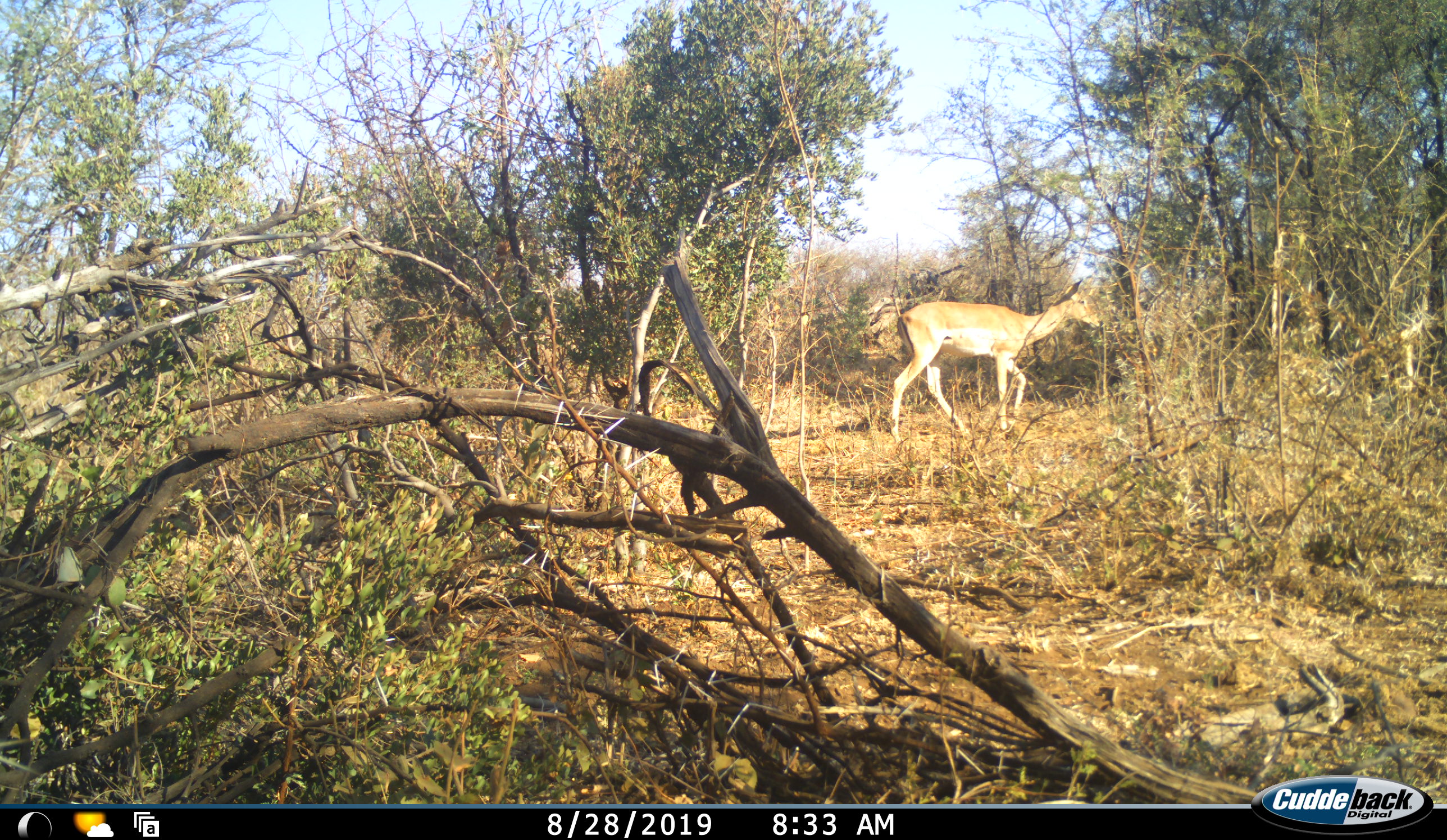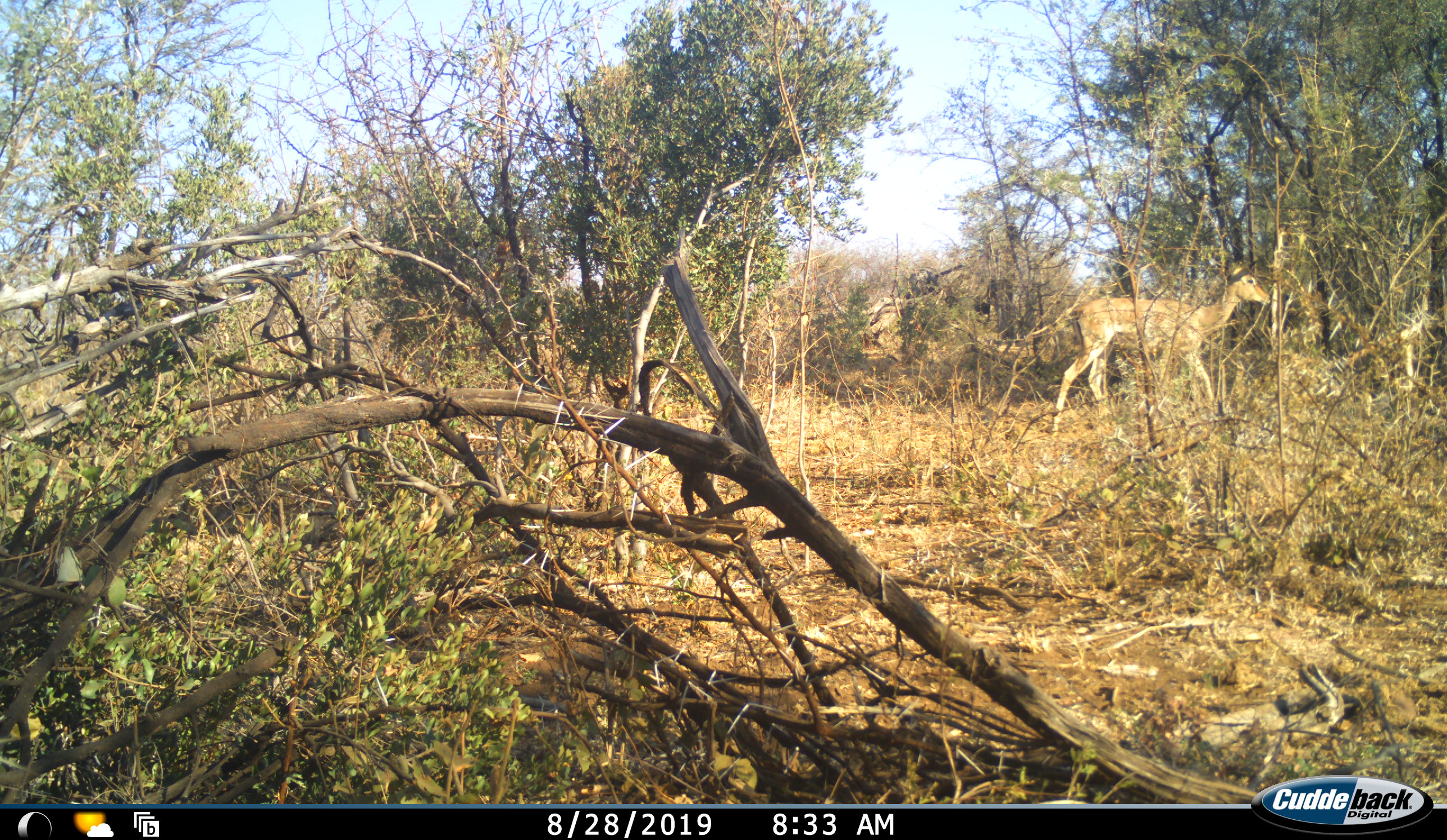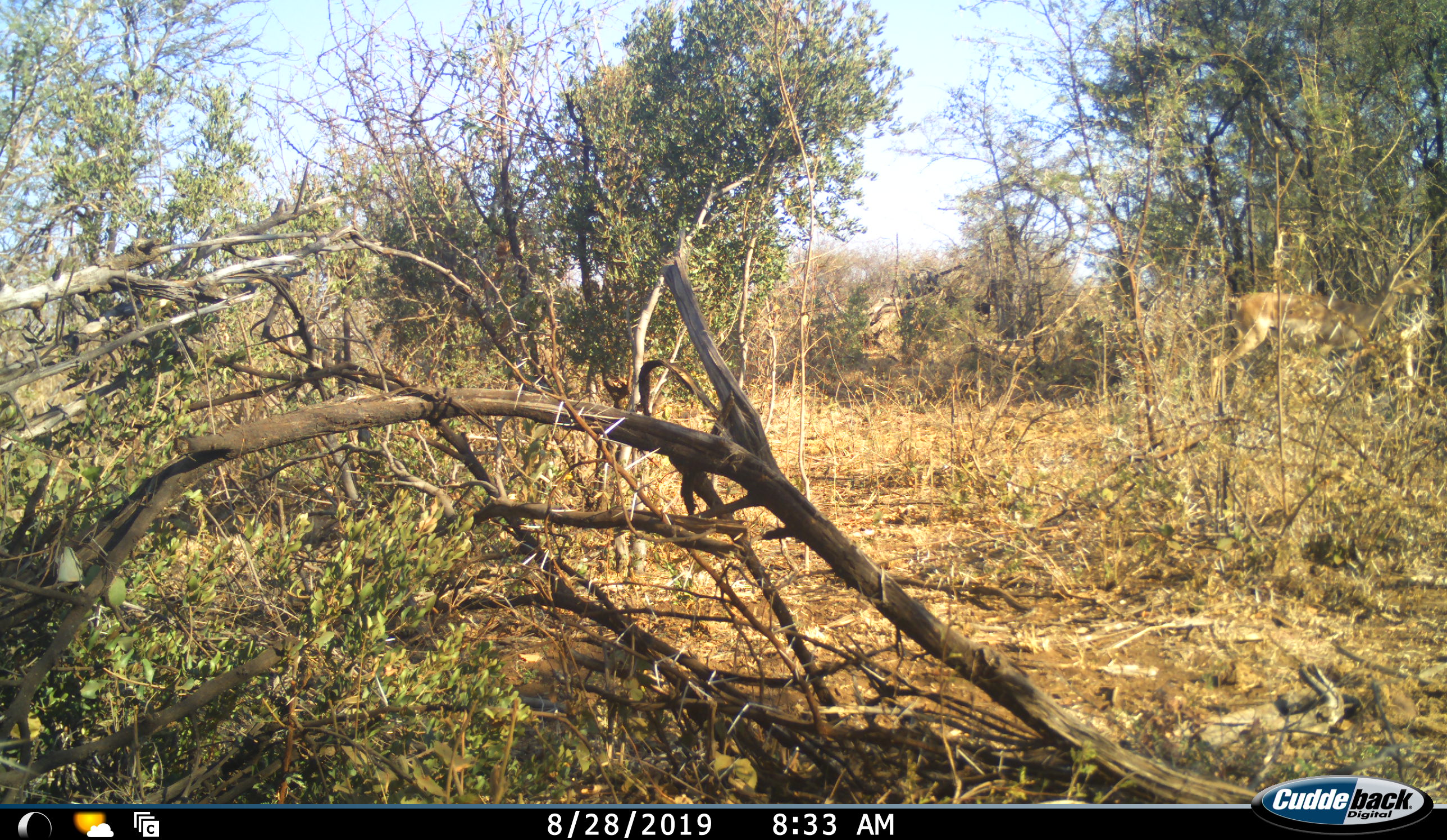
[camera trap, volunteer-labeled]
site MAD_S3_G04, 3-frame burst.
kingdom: Animalia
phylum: Chordata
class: Mammalia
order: Artiodactyla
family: Bovidae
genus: Aepyceros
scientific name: Aepyceros melampus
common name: impala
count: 1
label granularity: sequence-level